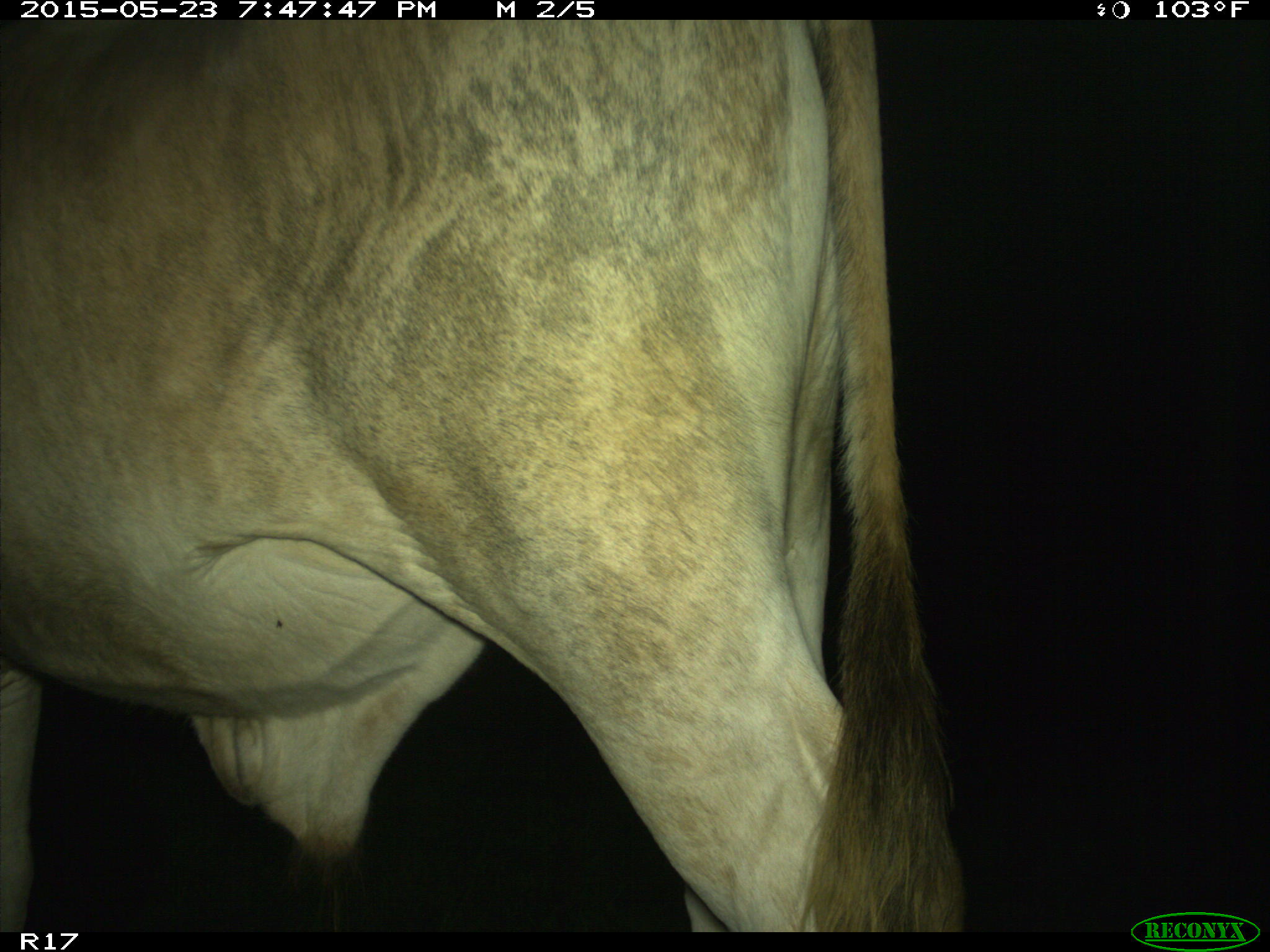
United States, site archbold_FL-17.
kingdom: Animalia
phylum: Chordata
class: Mammalia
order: Artiodactyla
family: Bovidae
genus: Bos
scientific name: Bos taurus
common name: domestic cow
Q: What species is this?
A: Bos taurus (domestic cow).